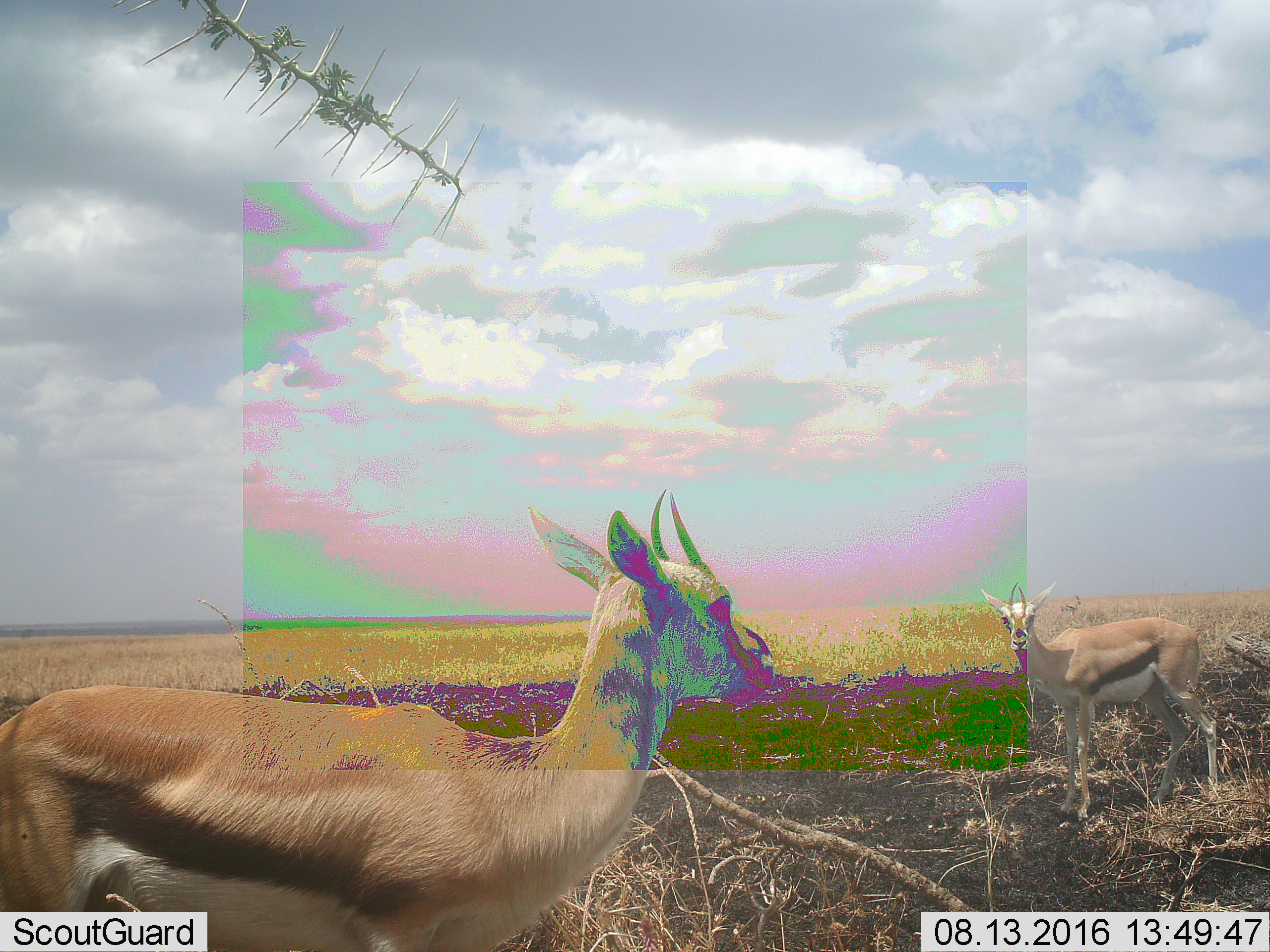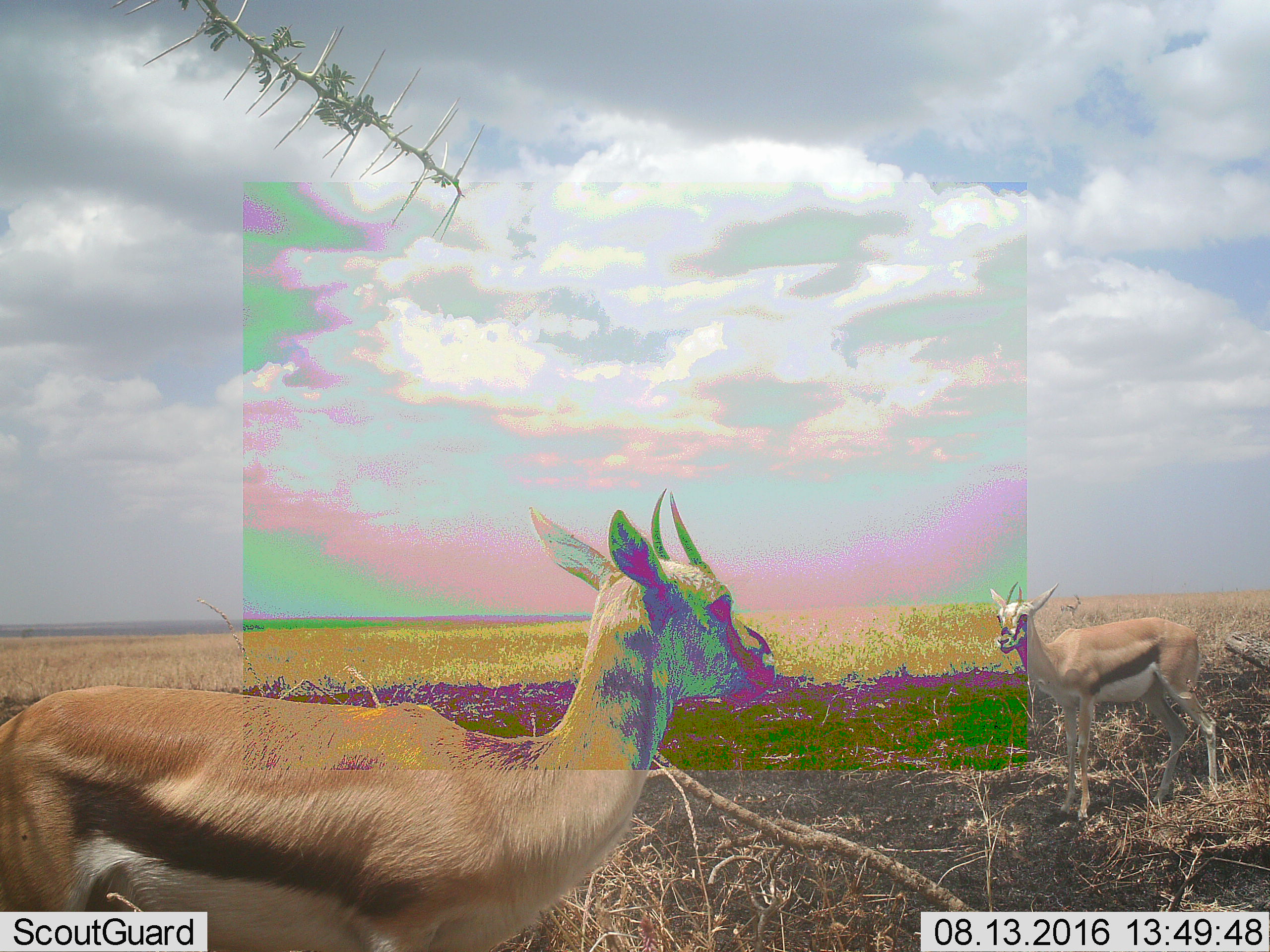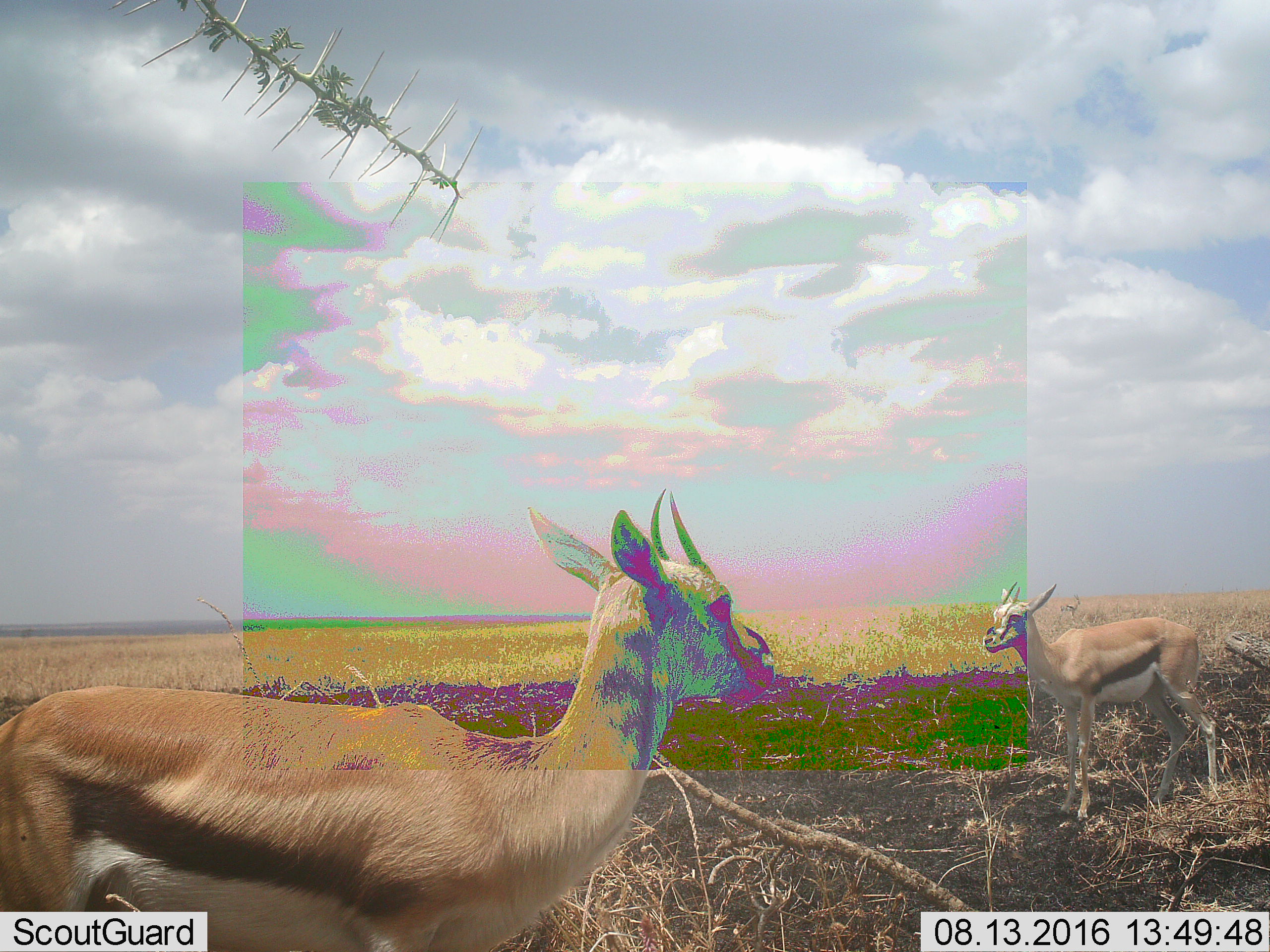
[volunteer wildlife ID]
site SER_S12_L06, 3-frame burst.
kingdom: Animalia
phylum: Chordata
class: Mammalia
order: Artiodactyla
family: Bovidae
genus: Eudorcas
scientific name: Eudorcas thomsonii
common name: thomson's gazelle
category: gazellethomsons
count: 3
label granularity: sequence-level